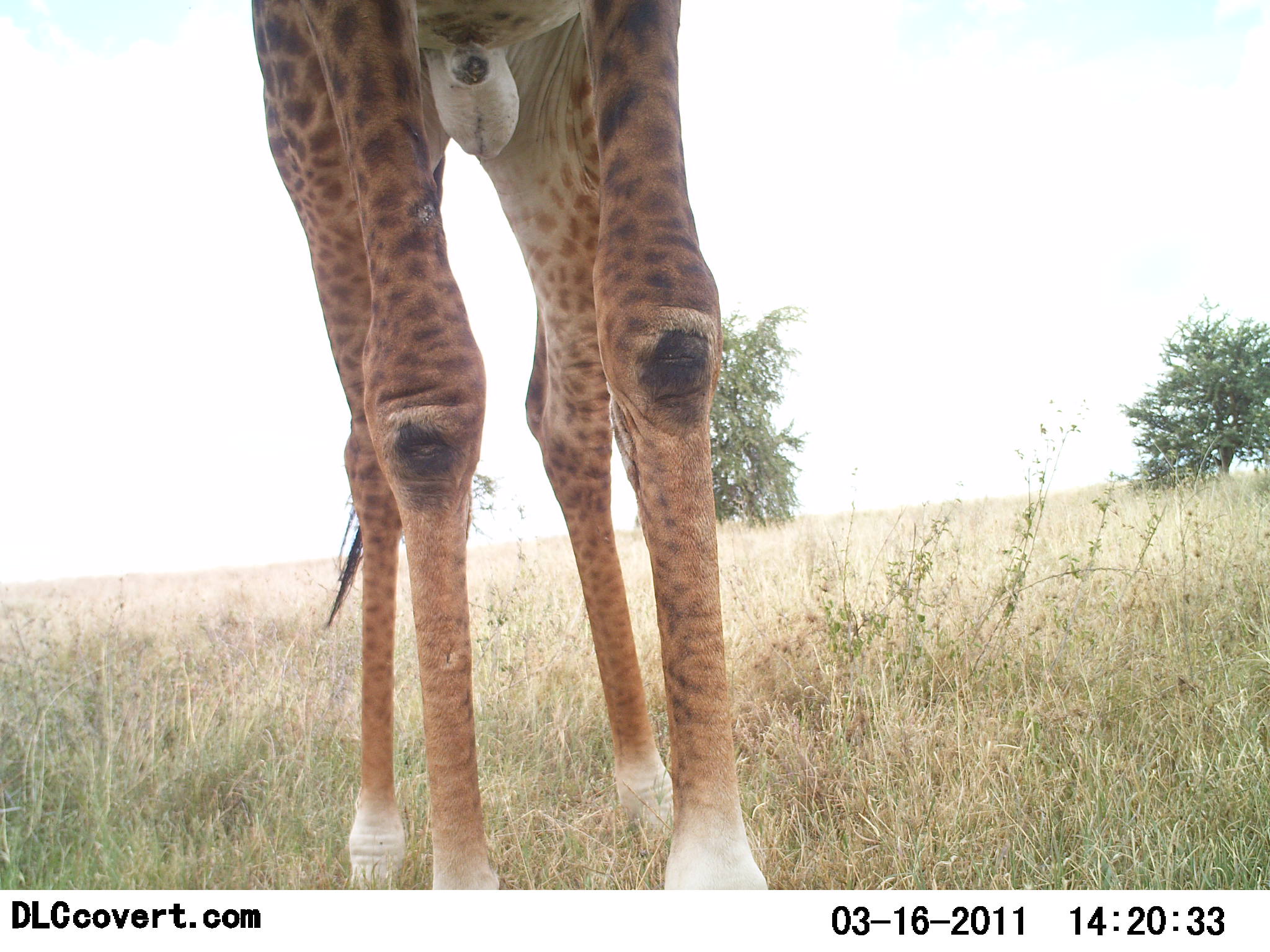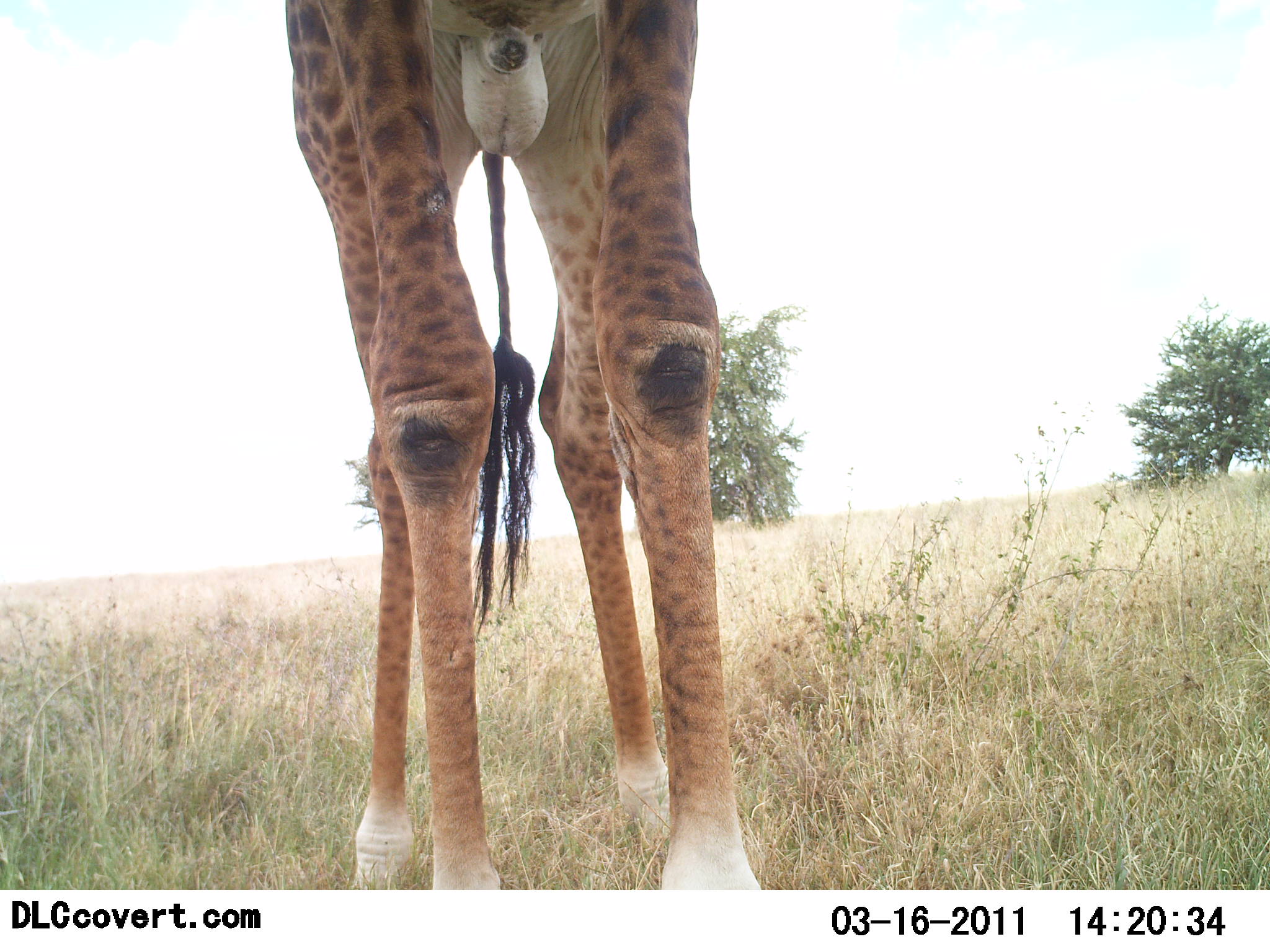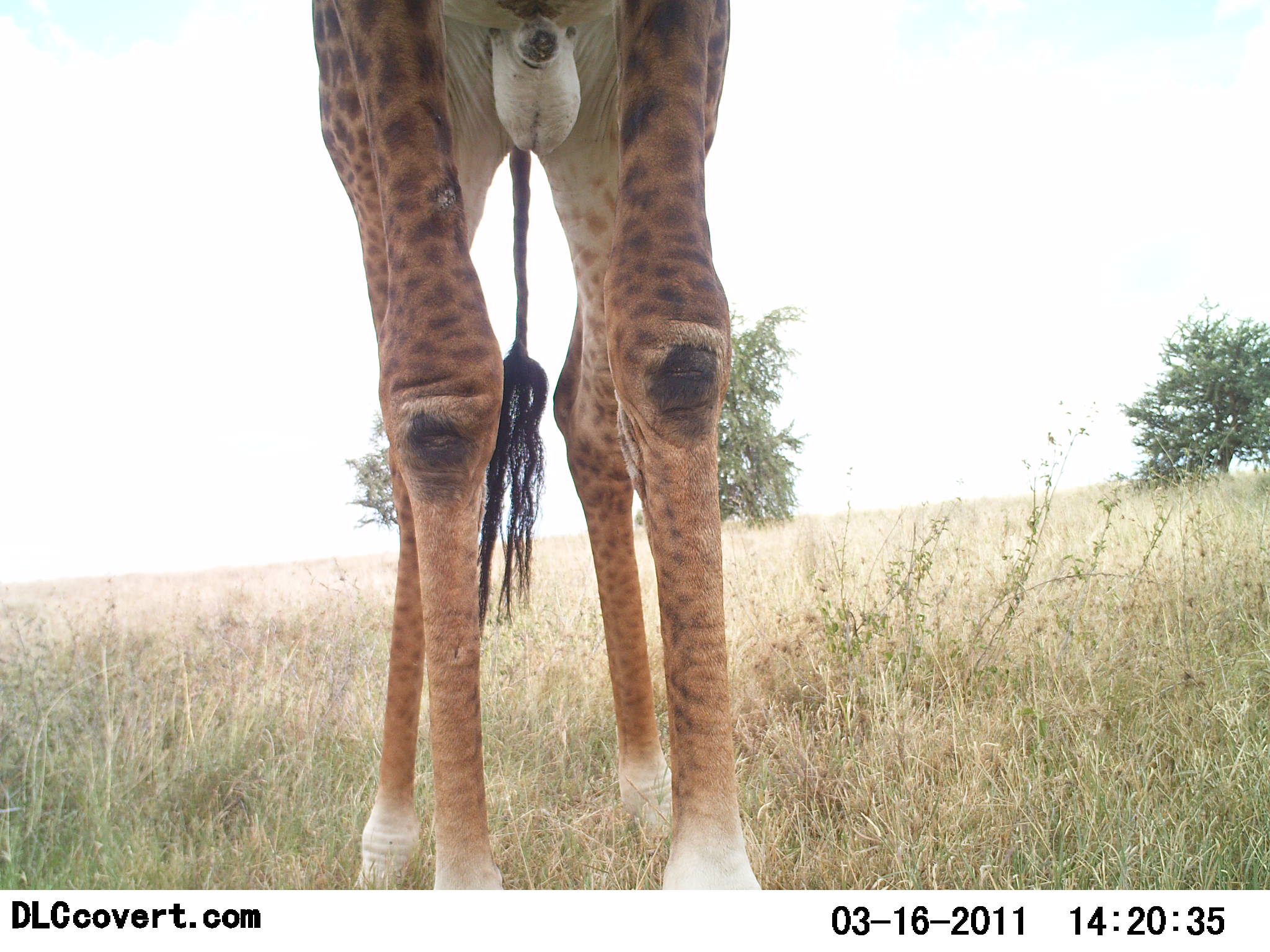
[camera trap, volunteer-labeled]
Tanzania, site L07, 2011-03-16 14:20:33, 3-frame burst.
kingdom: Animalia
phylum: Chordata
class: Mammalia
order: Artiodactyla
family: Giraffidae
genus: Giraffa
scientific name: Giraffa camelopardalis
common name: giraffe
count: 1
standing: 100%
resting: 0%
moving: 0%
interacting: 0%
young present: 0%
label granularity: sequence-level